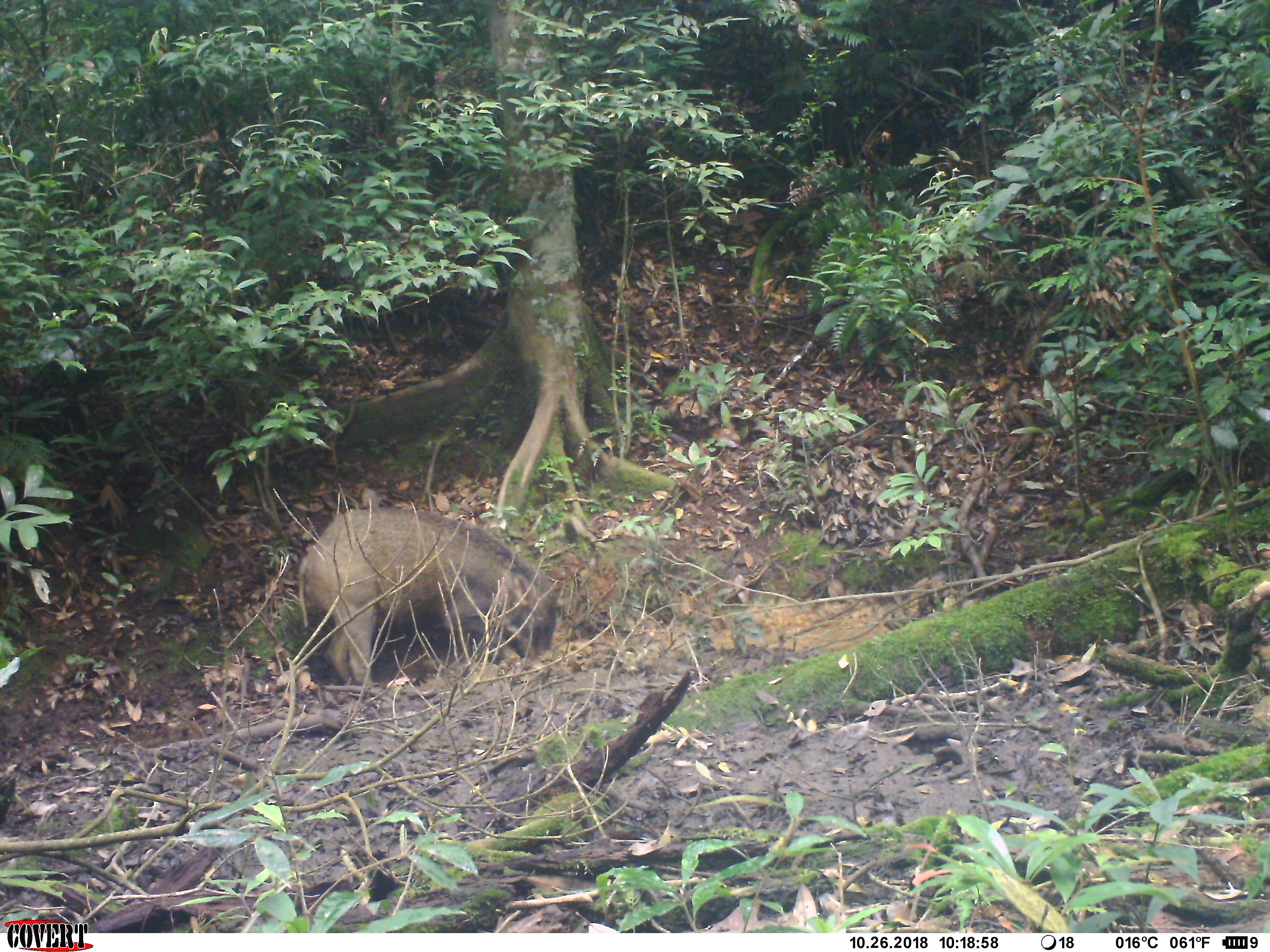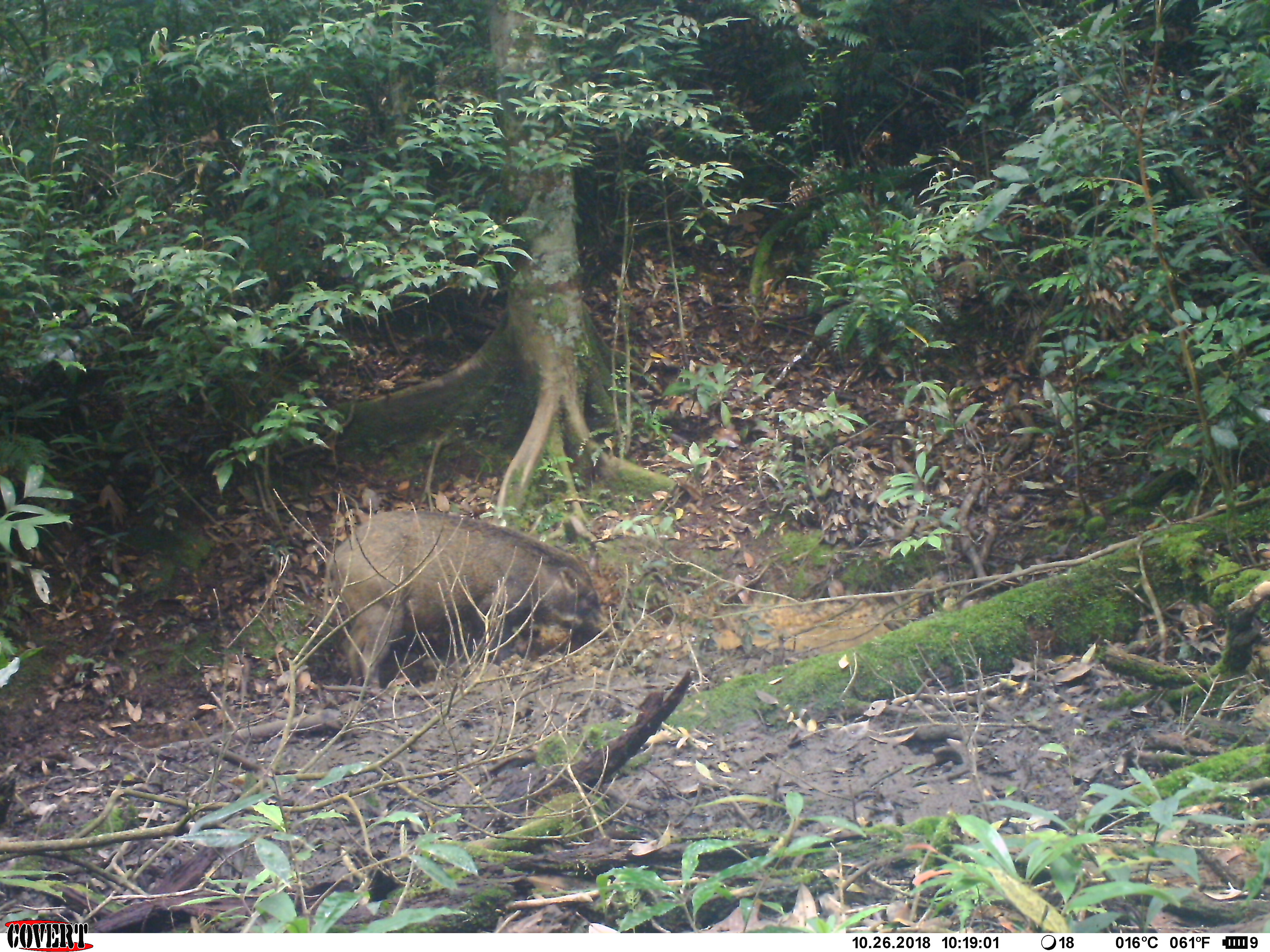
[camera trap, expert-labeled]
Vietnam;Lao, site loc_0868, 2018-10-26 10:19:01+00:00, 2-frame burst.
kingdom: Animalia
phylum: Chordata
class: Mammalia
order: Artiodactyla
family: Suidae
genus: Sus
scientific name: Sus scrofa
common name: eurasian wild pig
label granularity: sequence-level